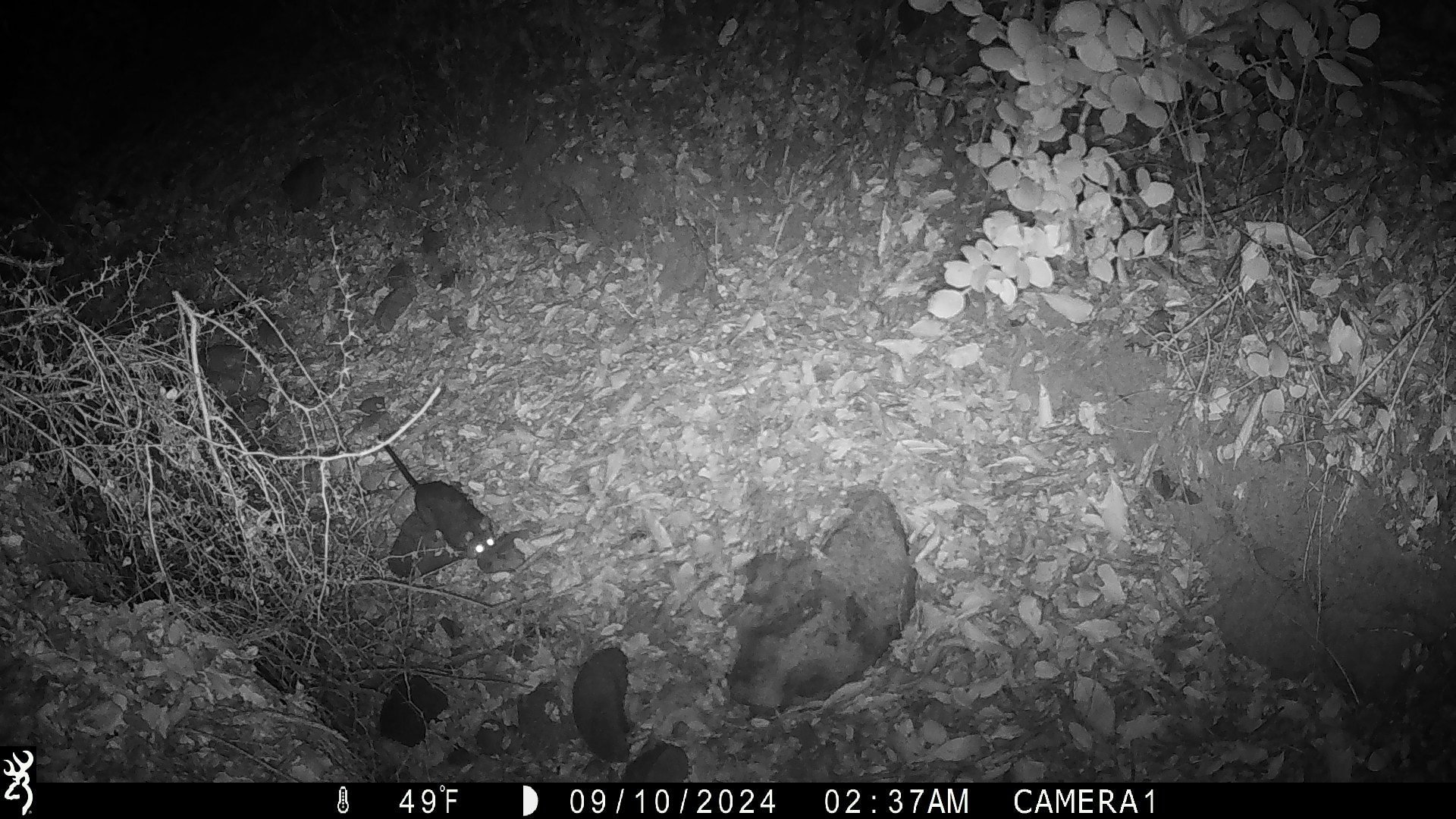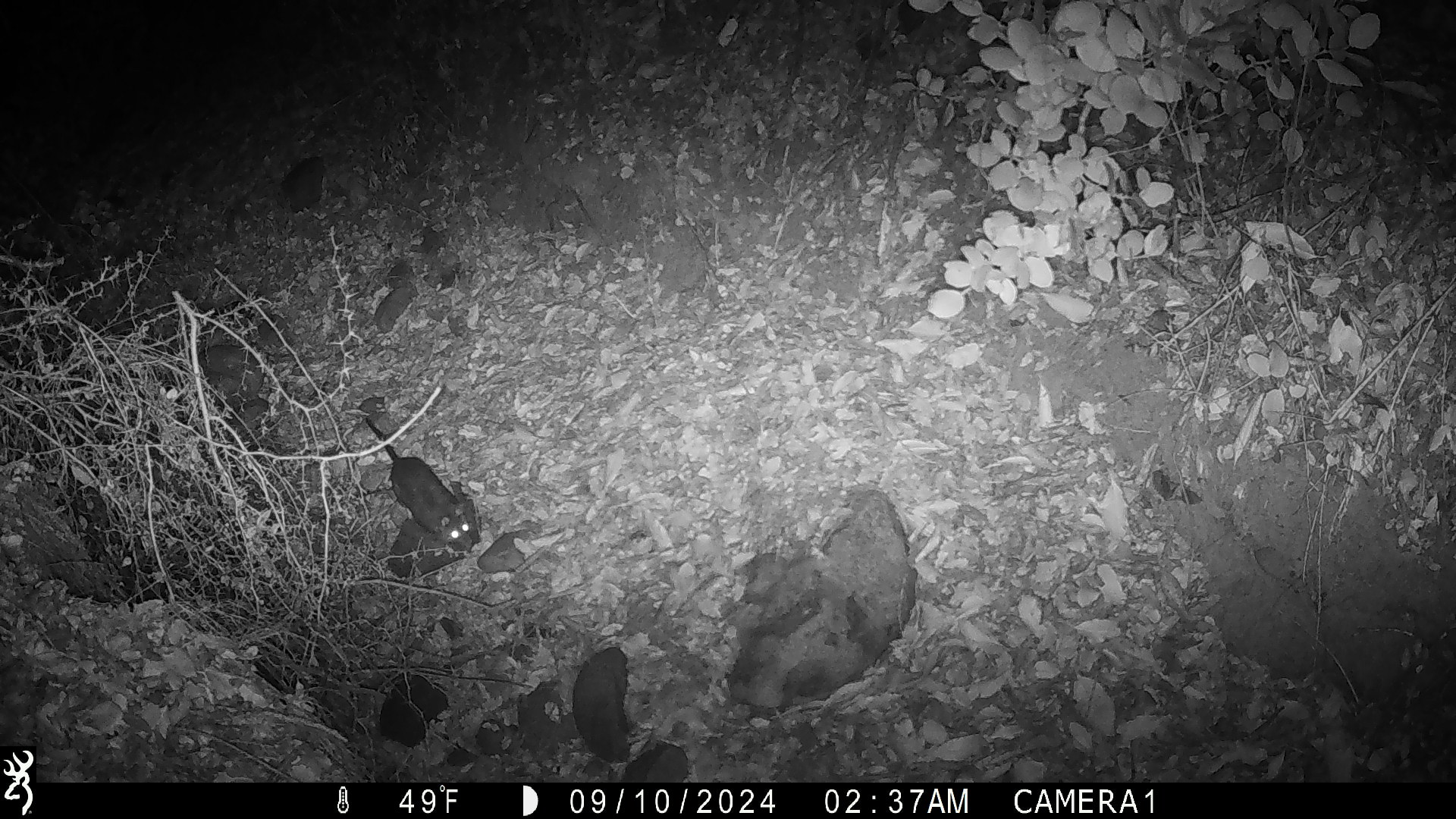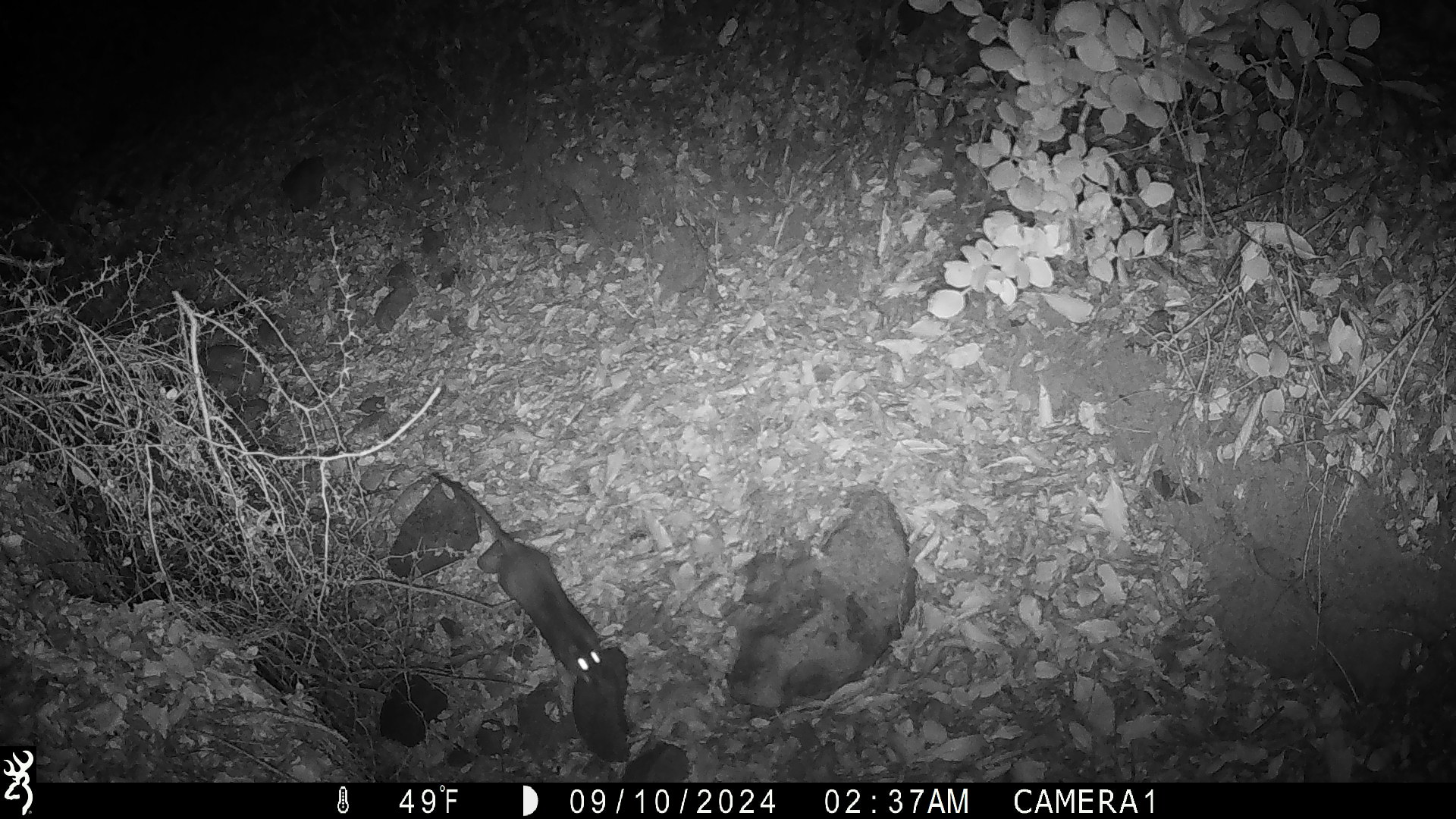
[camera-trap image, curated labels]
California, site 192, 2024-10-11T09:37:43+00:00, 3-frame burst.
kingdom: Animalia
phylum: Chordata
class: Mammalia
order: Rodentia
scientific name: Rodentia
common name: mouse or rat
Mouse or rat (Rodentia).